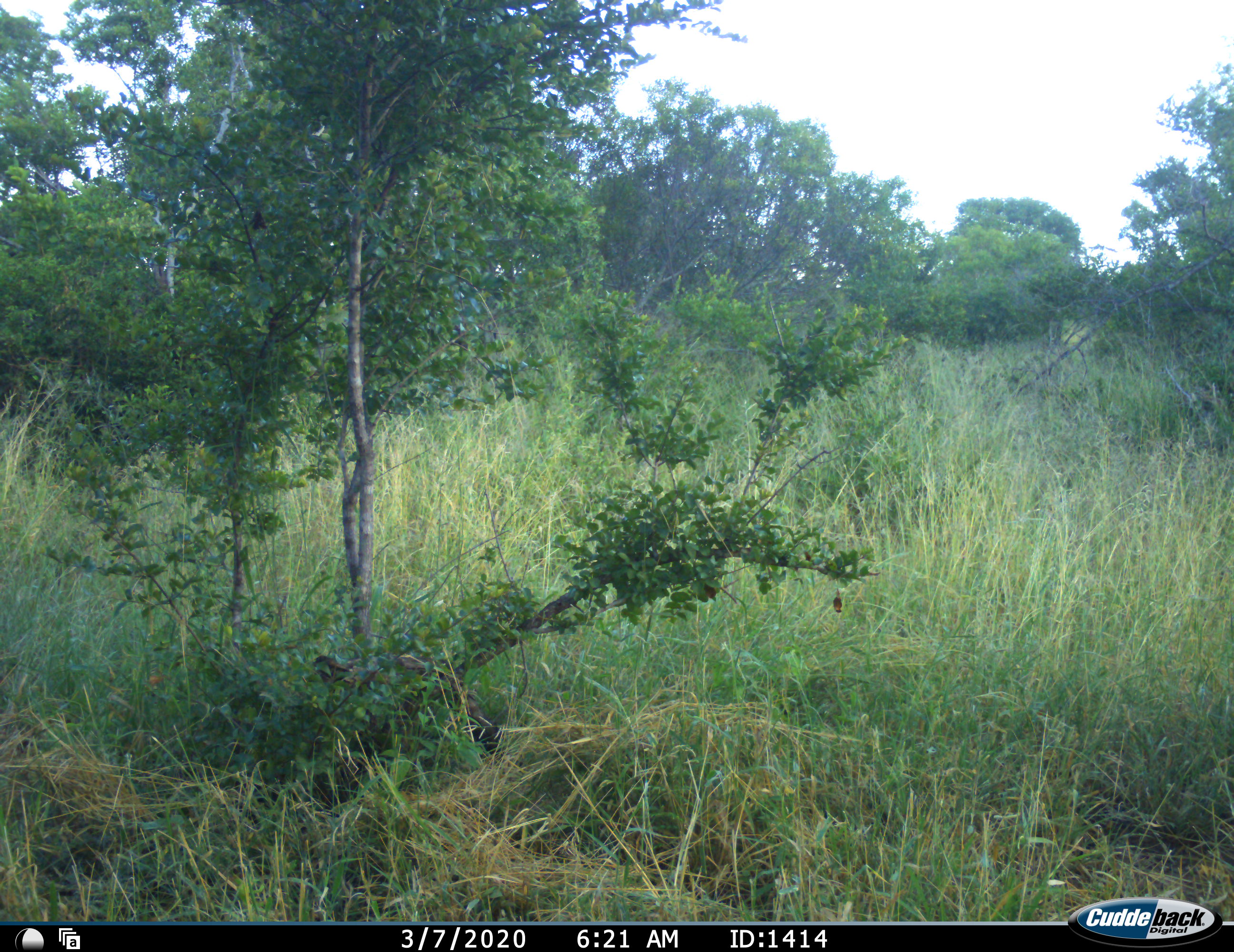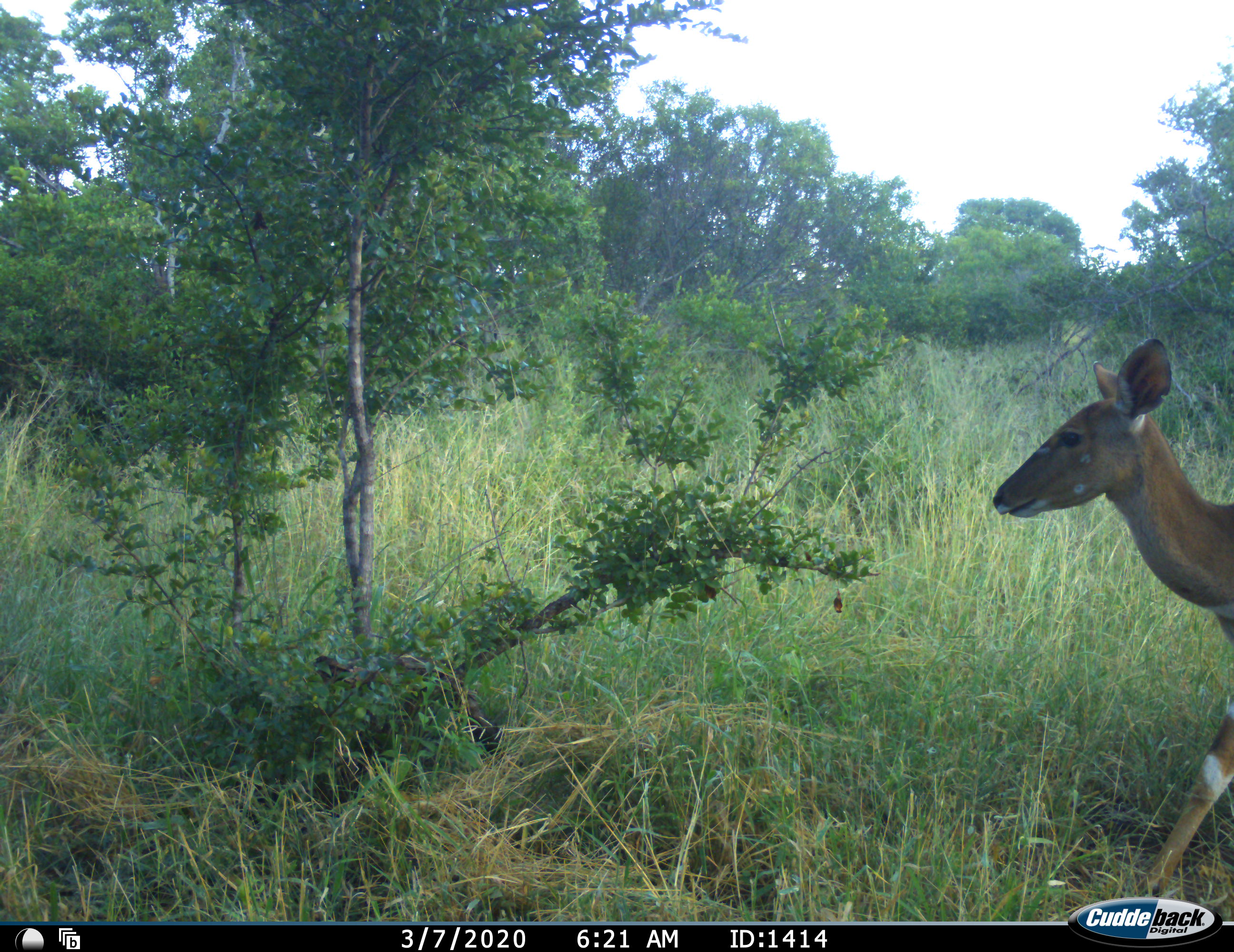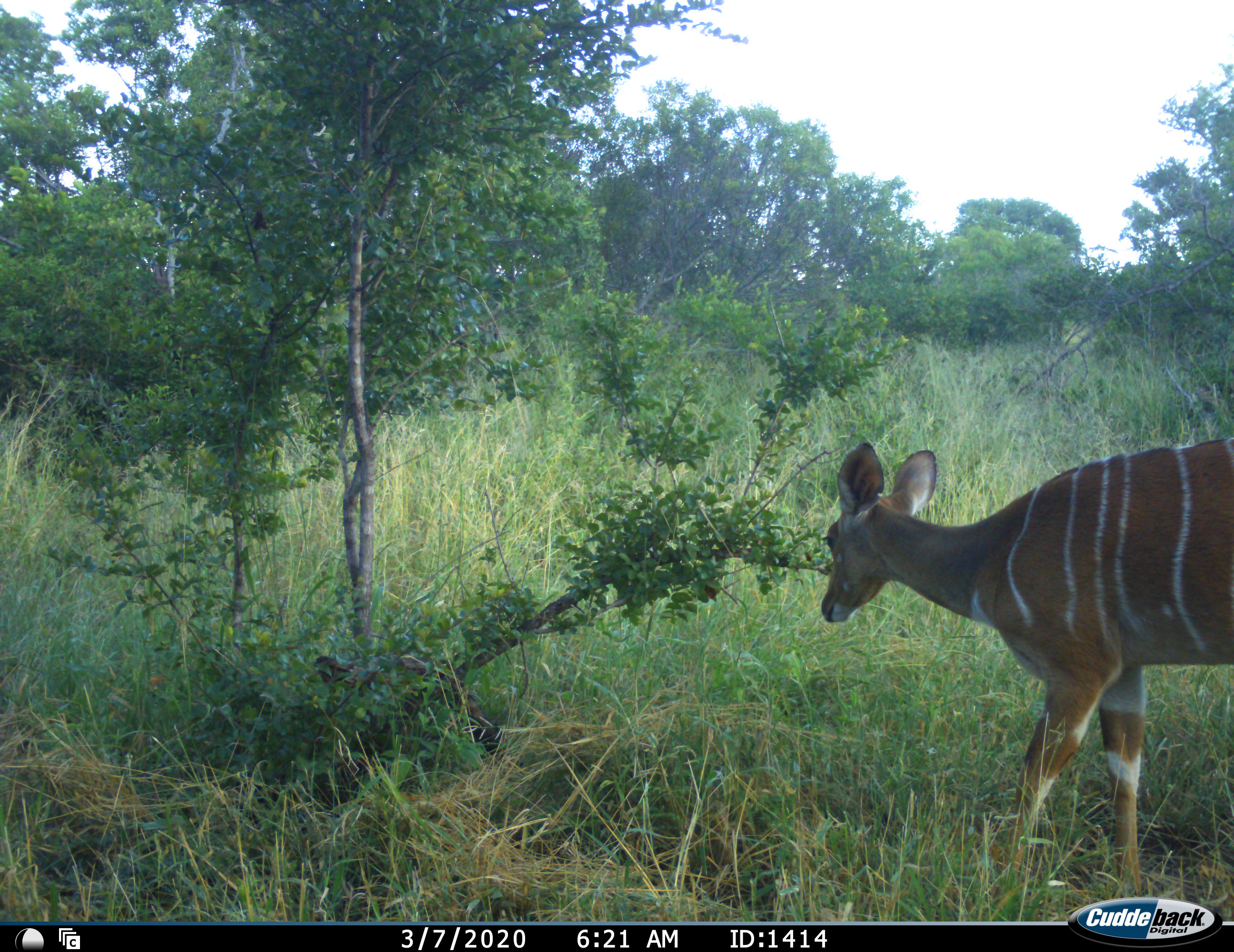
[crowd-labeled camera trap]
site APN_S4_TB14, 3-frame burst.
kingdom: Animalia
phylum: Chordata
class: Mammalia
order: Artiodactyla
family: Bovidae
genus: Tragelaphus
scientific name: Tragelaphus angasii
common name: nyala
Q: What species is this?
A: Nyala (Tragelaphus angasii).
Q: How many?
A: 1.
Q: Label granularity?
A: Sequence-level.